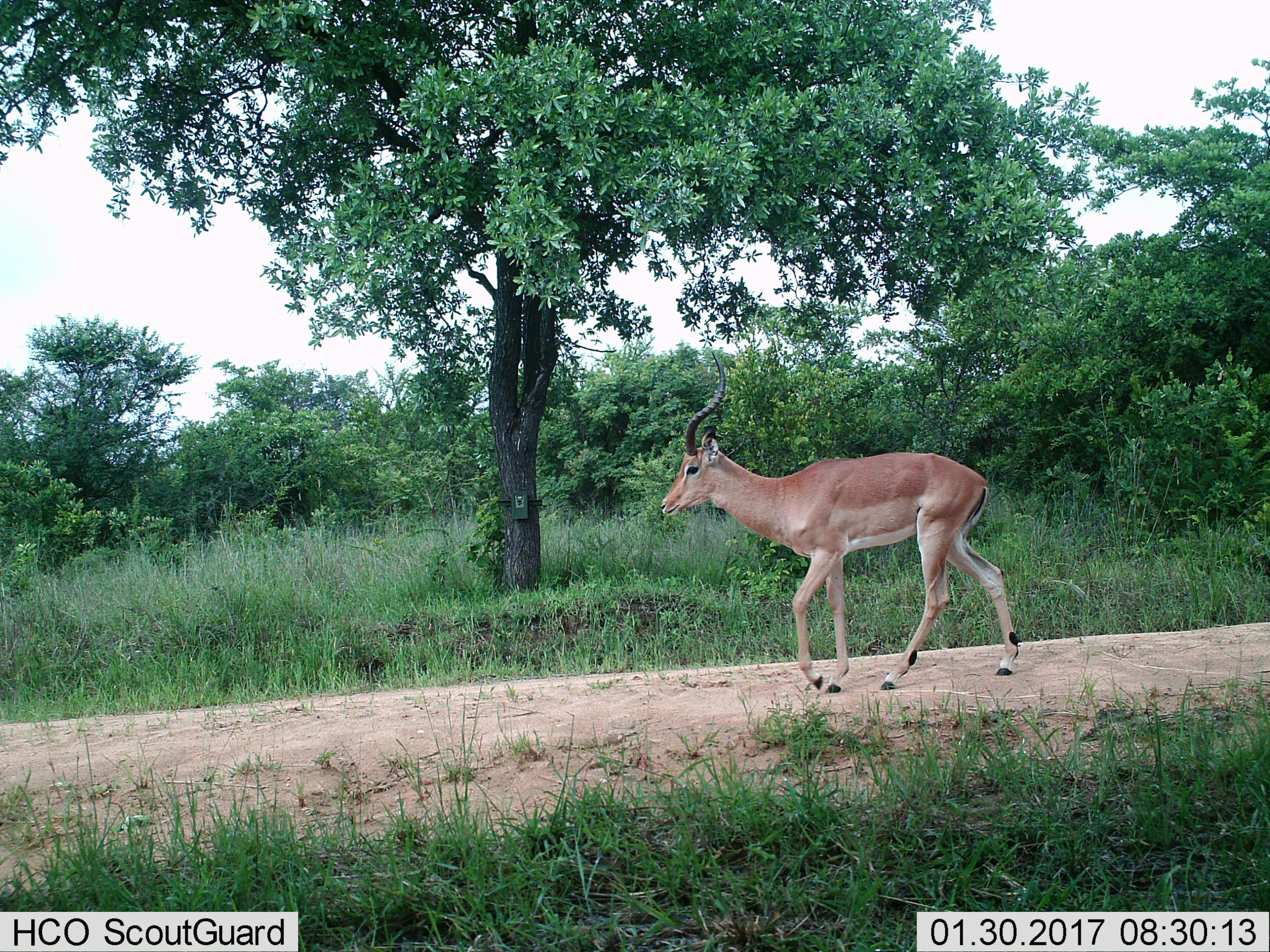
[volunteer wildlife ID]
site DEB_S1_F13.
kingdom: Animalia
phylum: Chordata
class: Mammalia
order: Artiodactyla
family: Bovidae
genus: Aepyceros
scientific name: Aepyceros melampus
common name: impala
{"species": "impala (Aepyceros melampus)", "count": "1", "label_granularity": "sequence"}